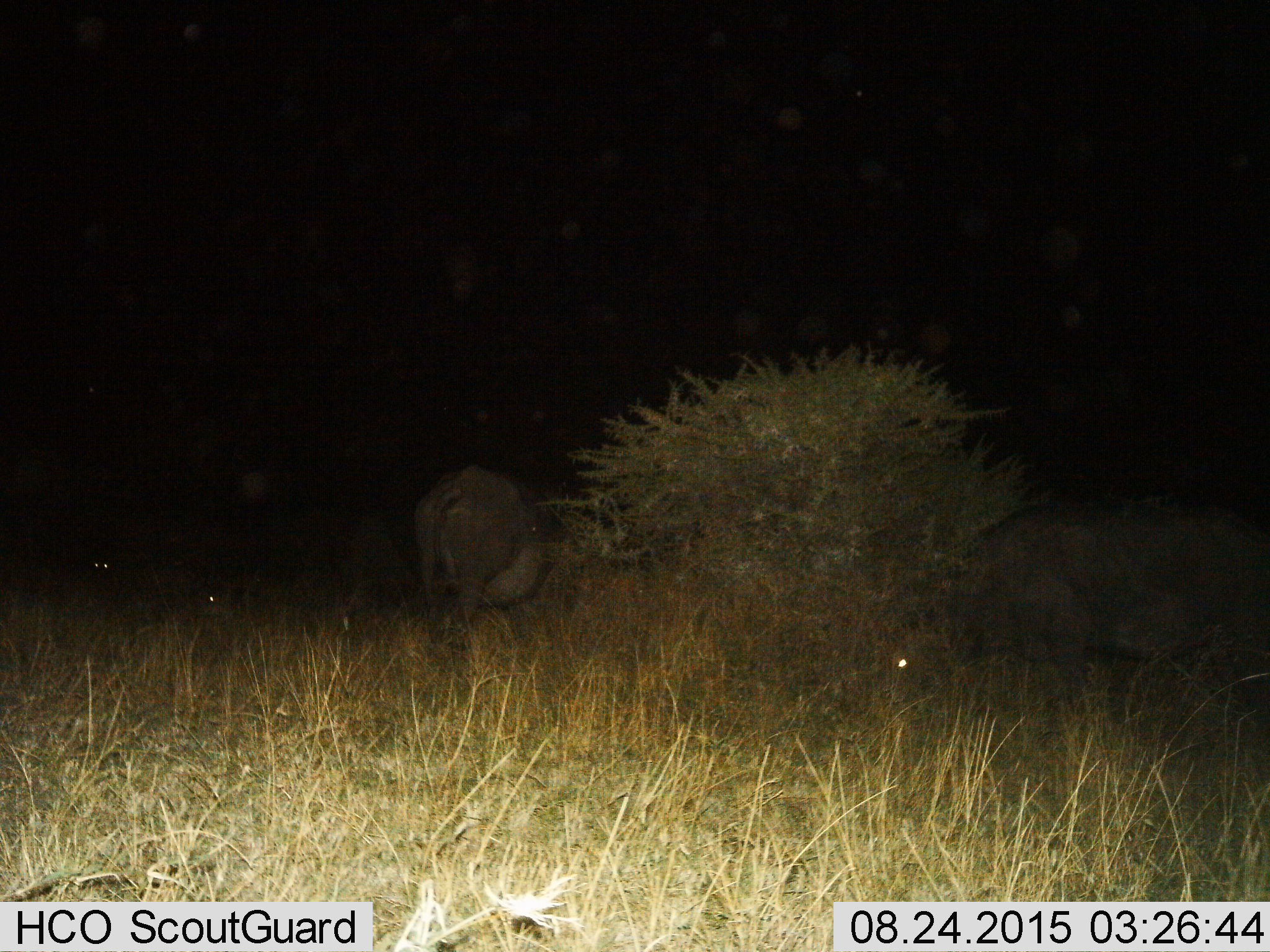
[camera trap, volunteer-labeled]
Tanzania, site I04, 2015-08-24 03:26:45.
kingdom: Animalia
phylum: Chordata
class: Mammalia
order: Artiodactyla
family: Bovidae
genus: Syncerus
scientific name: Syncerus caffer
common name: cape buffalo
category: buffalo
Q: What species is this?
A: Buffalo (cape buffalo) (Syncerus caffer).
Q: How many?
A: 2.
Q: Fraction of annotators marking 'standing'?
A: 25%.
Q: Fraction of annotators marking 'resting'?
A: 0%.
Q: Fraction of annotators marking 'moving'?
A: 0%.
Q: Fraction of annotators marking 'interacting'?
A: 0%.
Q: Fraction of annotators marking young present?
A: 0%.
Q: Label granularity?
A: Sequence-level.